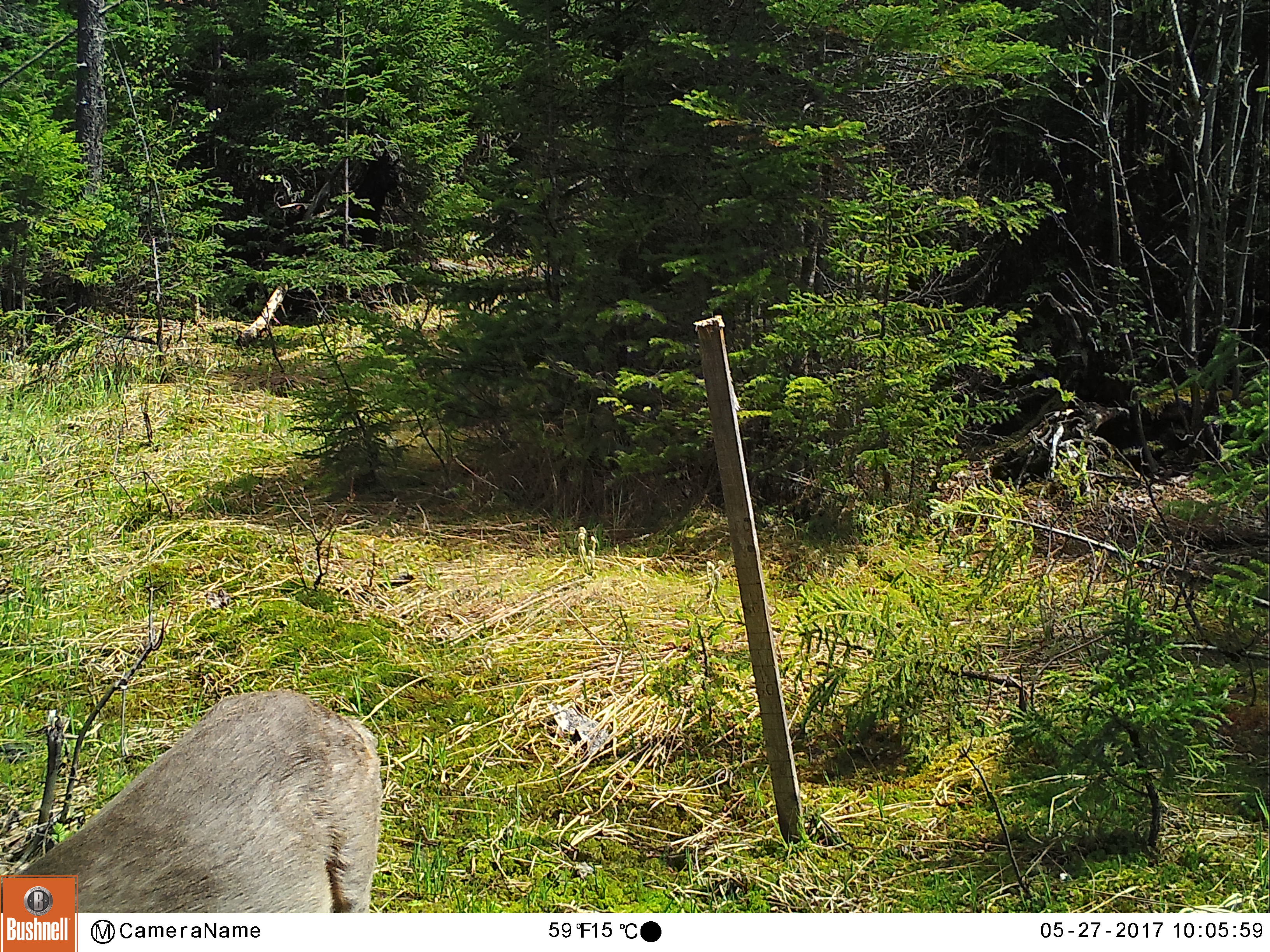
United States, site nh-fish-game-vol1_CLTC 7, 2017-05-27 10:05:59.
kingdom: Animalia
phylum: Chordata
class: Mammalia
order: Artiodactyla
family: Cervidae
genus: Odocoileus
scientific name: Odocoileus virginianus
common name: white-tailed deer